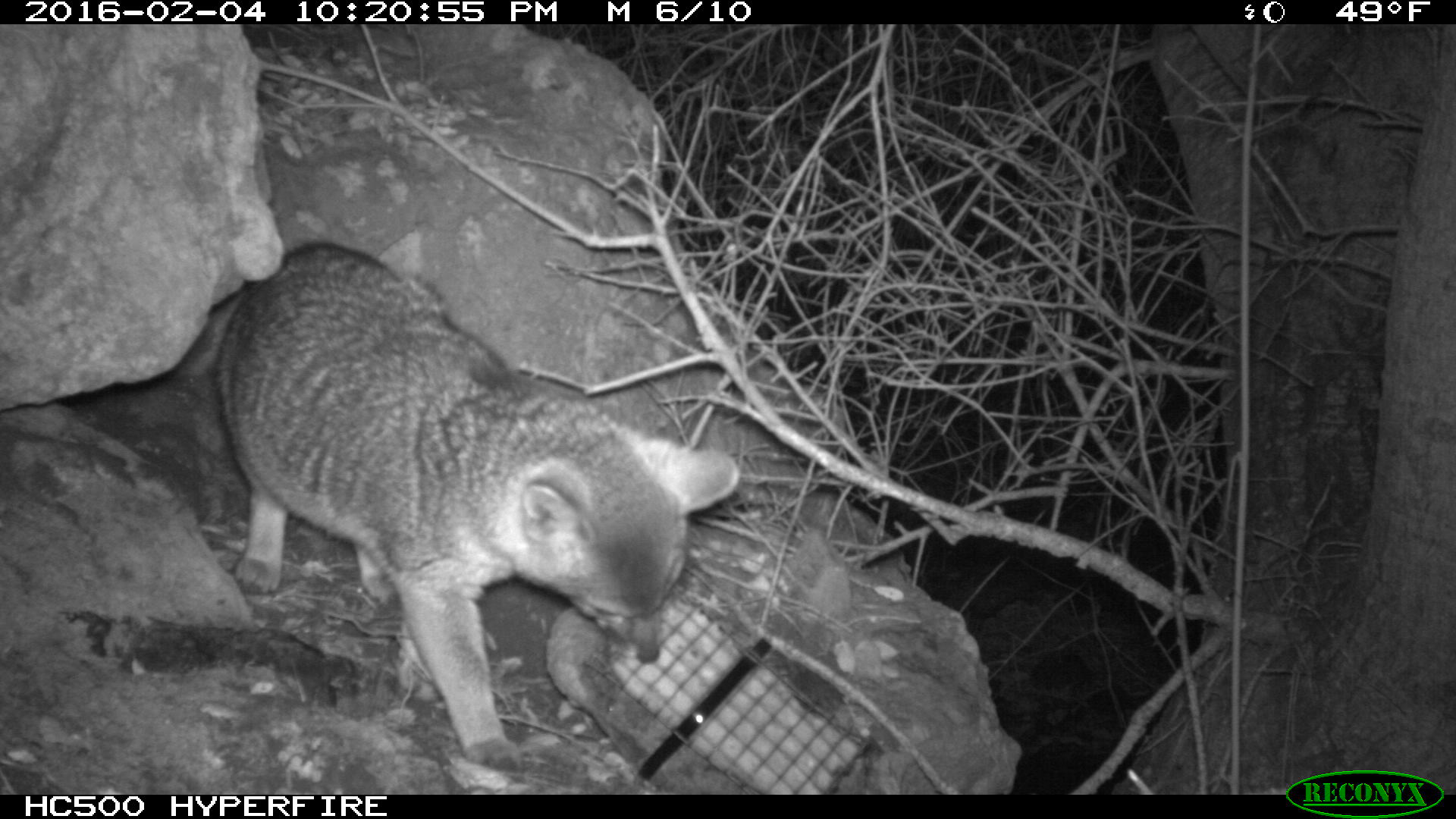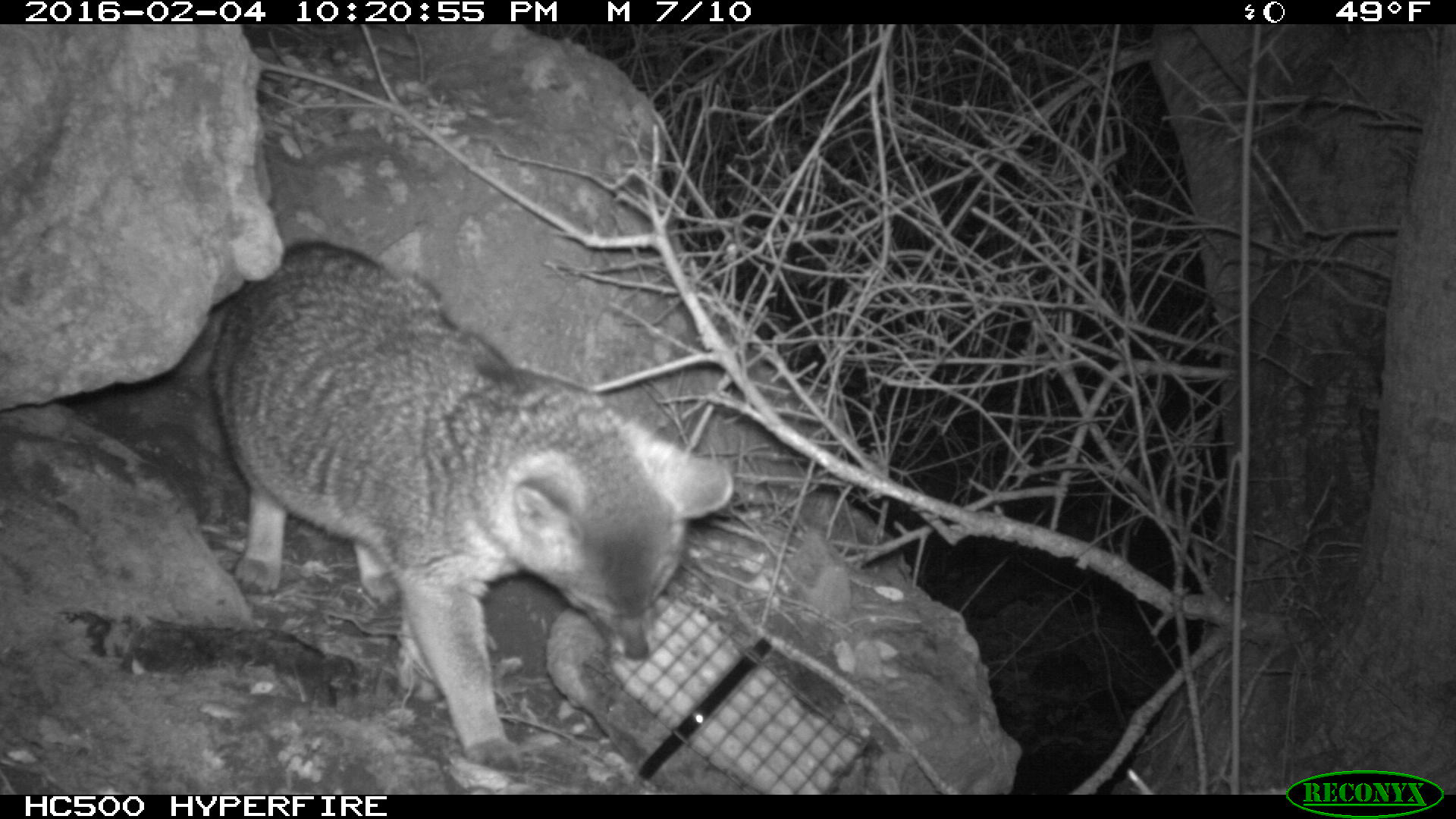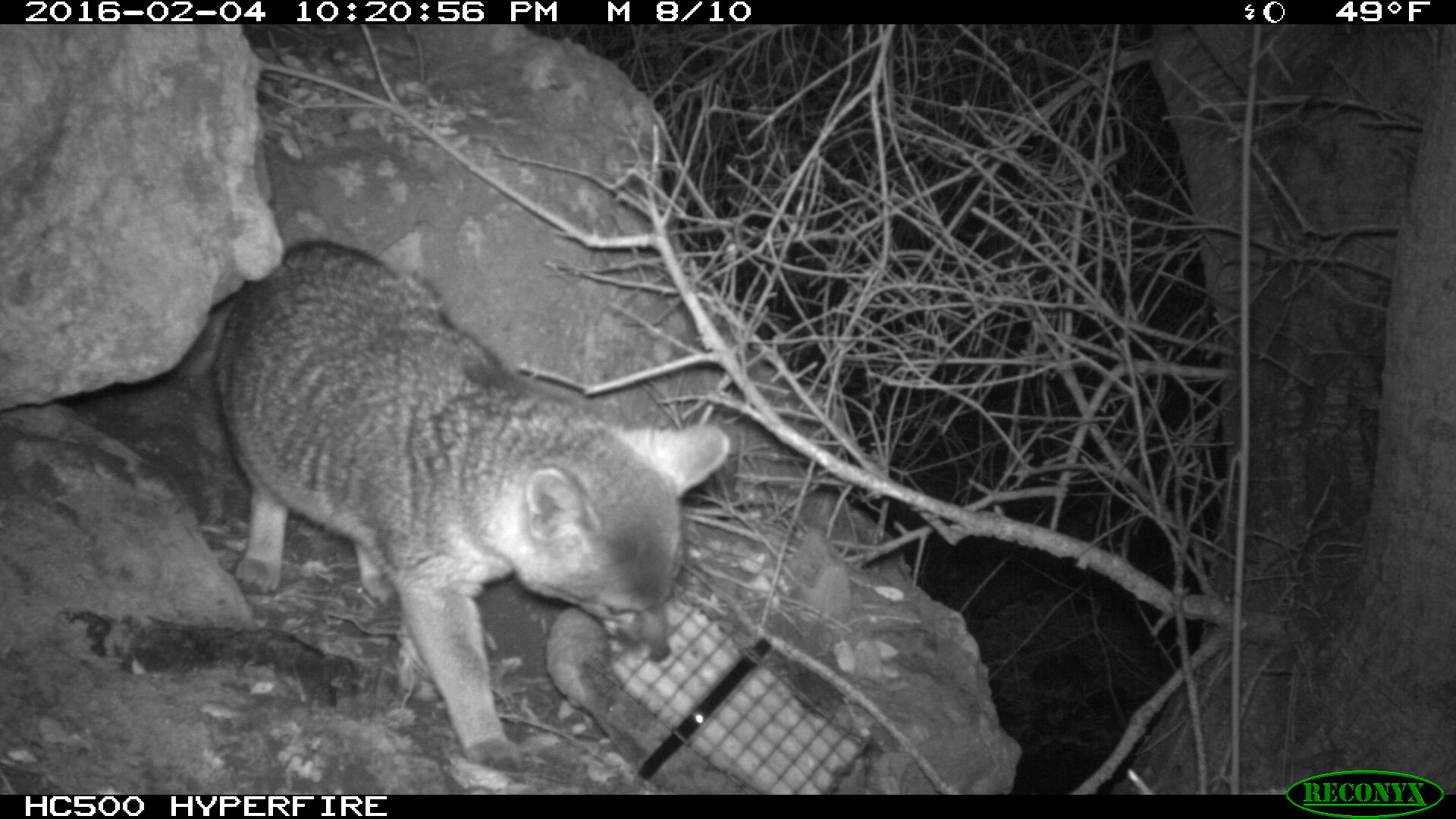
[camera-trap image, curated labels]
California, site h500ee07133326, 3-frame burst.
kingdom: Animalia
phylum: Chordata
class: Mammalia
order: Carnivora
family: Canidae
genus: Urocyon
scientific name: Urocyon littoralis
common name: island fox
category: fox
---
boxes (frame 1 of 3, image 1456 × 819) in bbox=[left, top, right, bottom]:
fox: bbox=[169, 240, 742, 774]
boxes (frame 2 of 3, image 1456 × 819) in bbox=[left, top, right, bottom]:
fox: bbox=[209, 240, 735, 772]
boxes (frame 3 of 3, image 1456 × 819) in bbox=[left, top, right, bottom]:
fox: bbox=[206, 239, 730, 770]